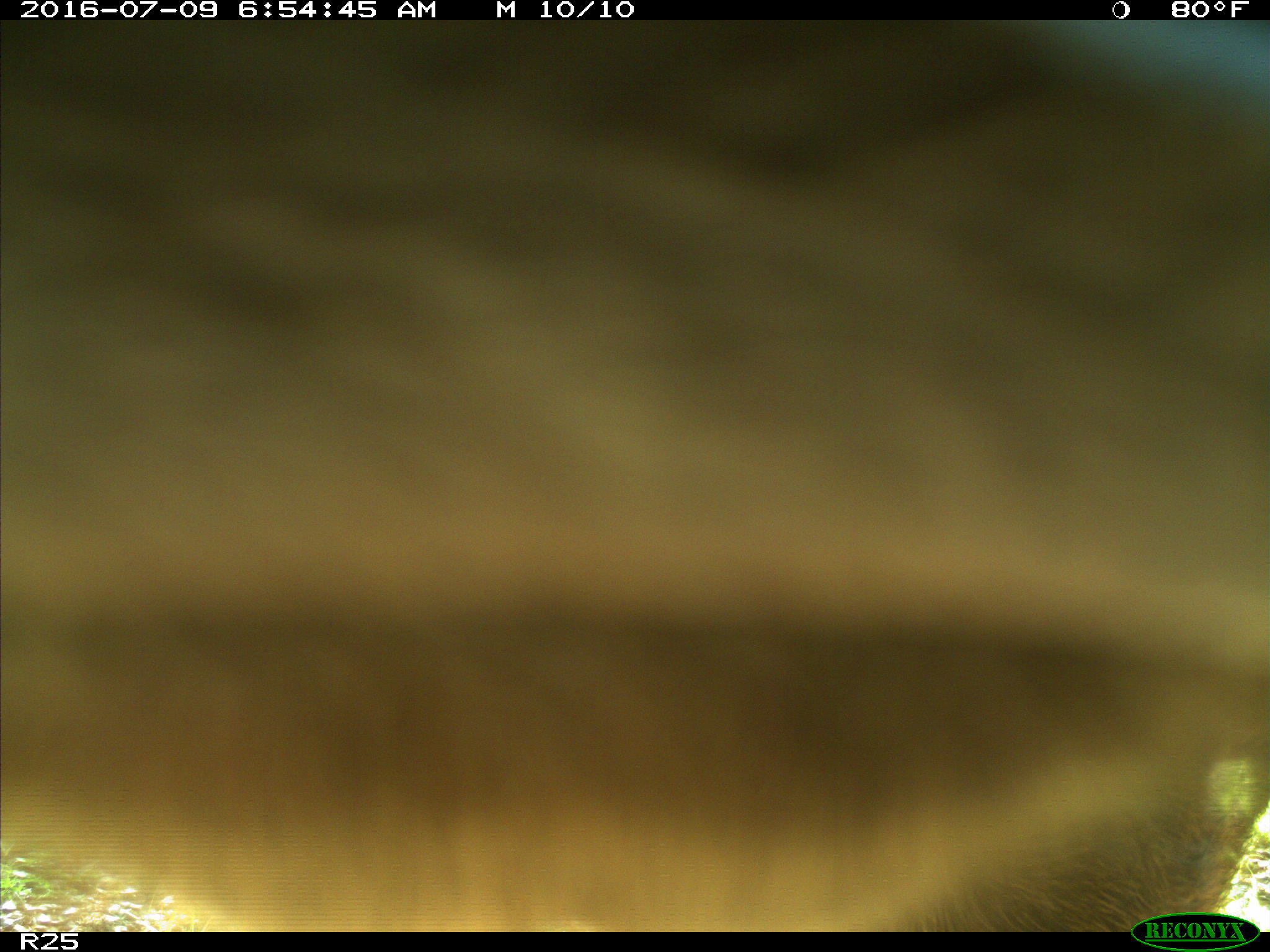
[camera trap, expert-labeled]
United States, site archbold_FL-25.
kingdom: Animalia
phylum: Chordata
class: Mammalia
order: Artiodactyla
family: Bovidae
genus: Bos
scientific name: Bos taurus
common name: domestic cow